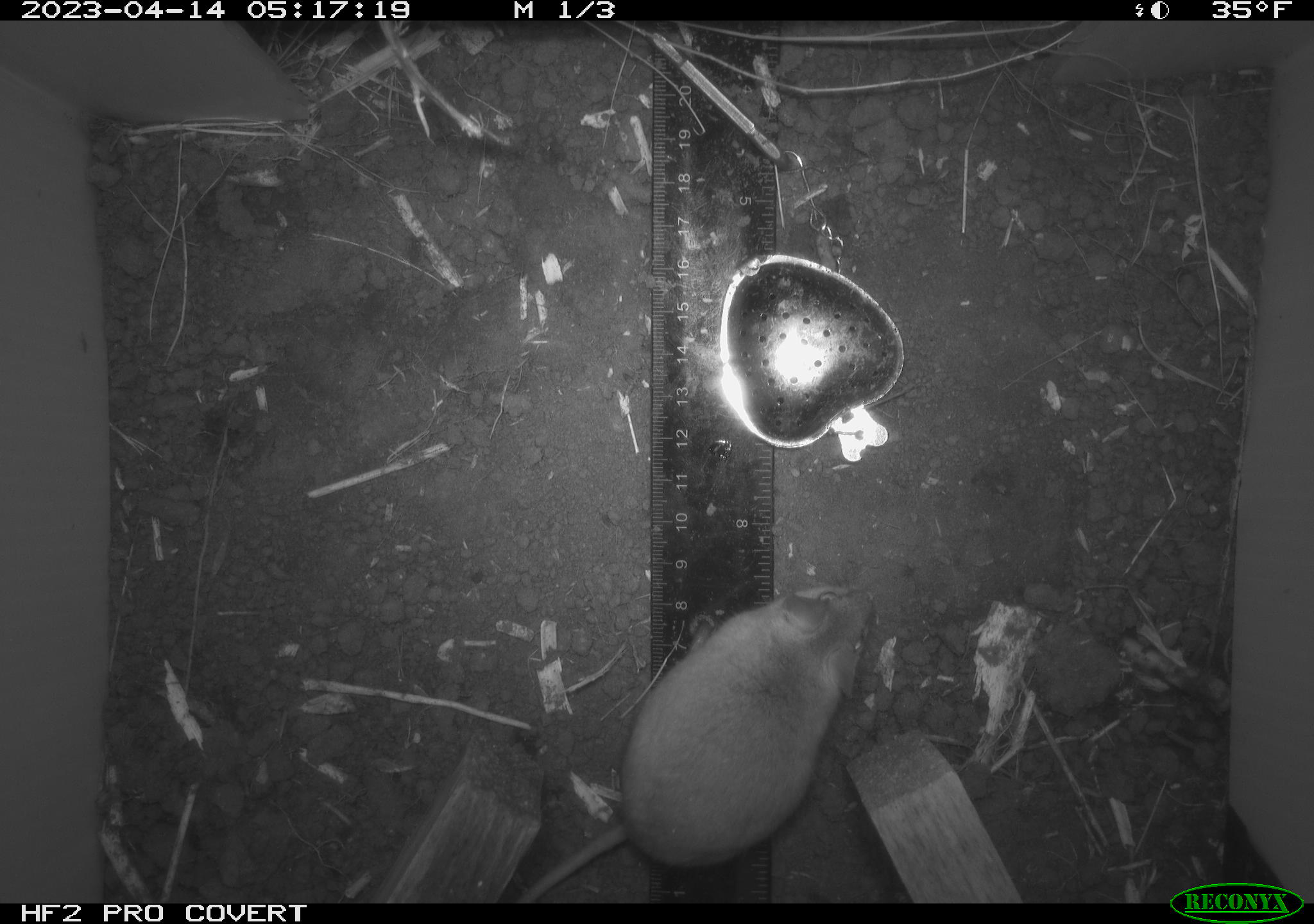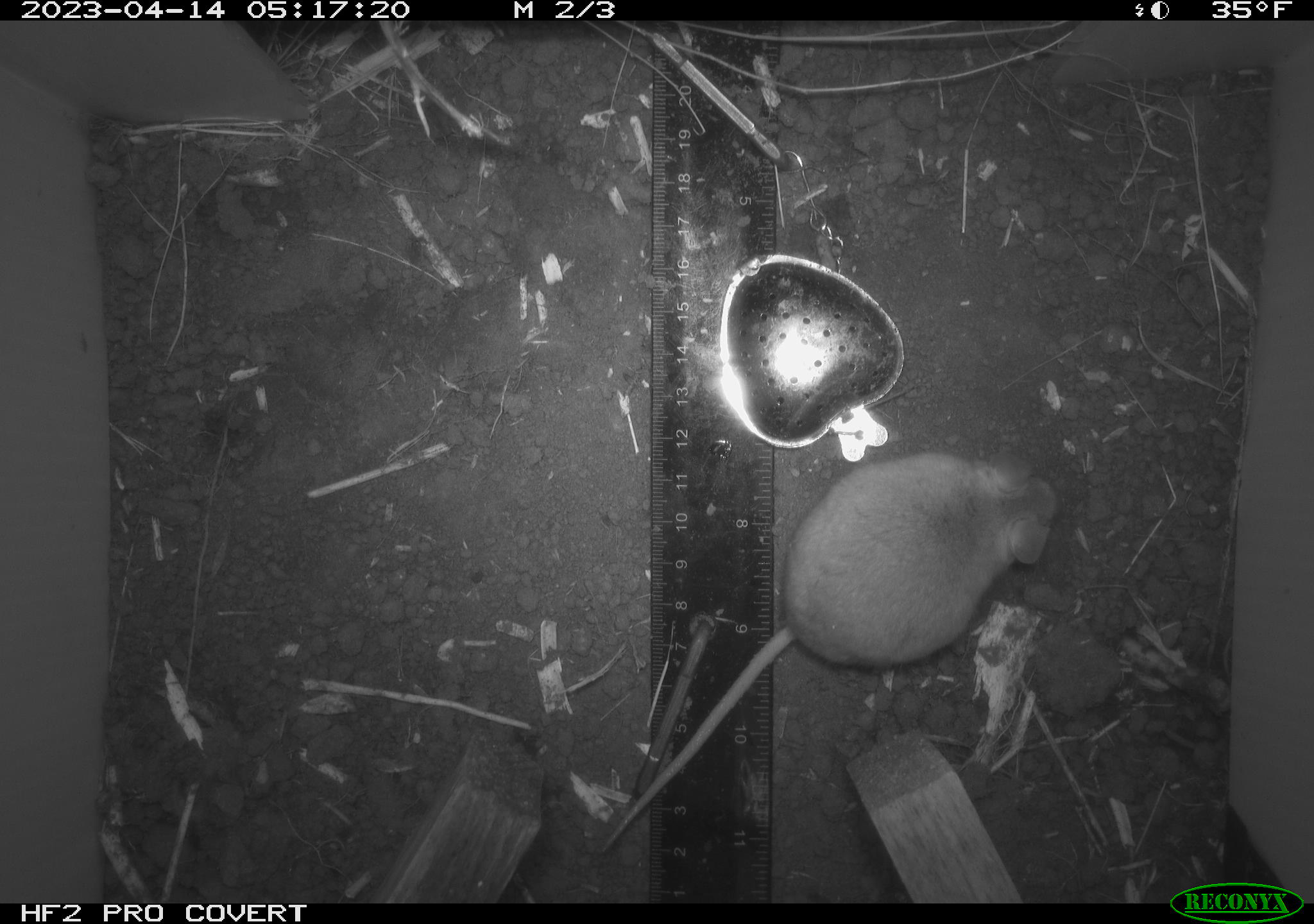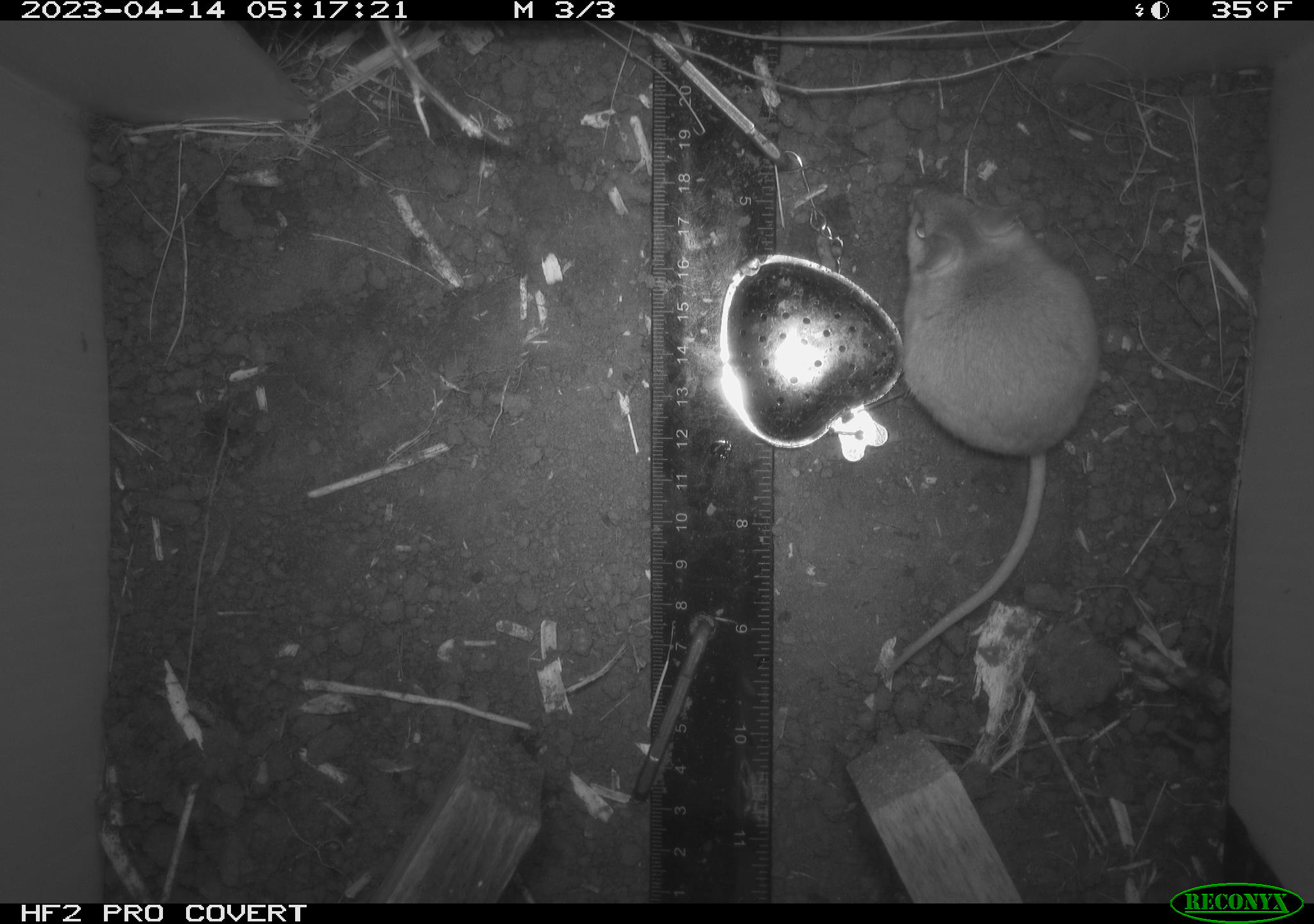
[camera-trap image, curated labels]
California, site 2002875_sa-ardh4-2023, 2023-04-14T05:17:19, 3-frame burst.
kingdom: Animalia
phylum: Chordata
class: Mammalia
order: Rodentia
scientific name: Rodentia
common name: mouse species